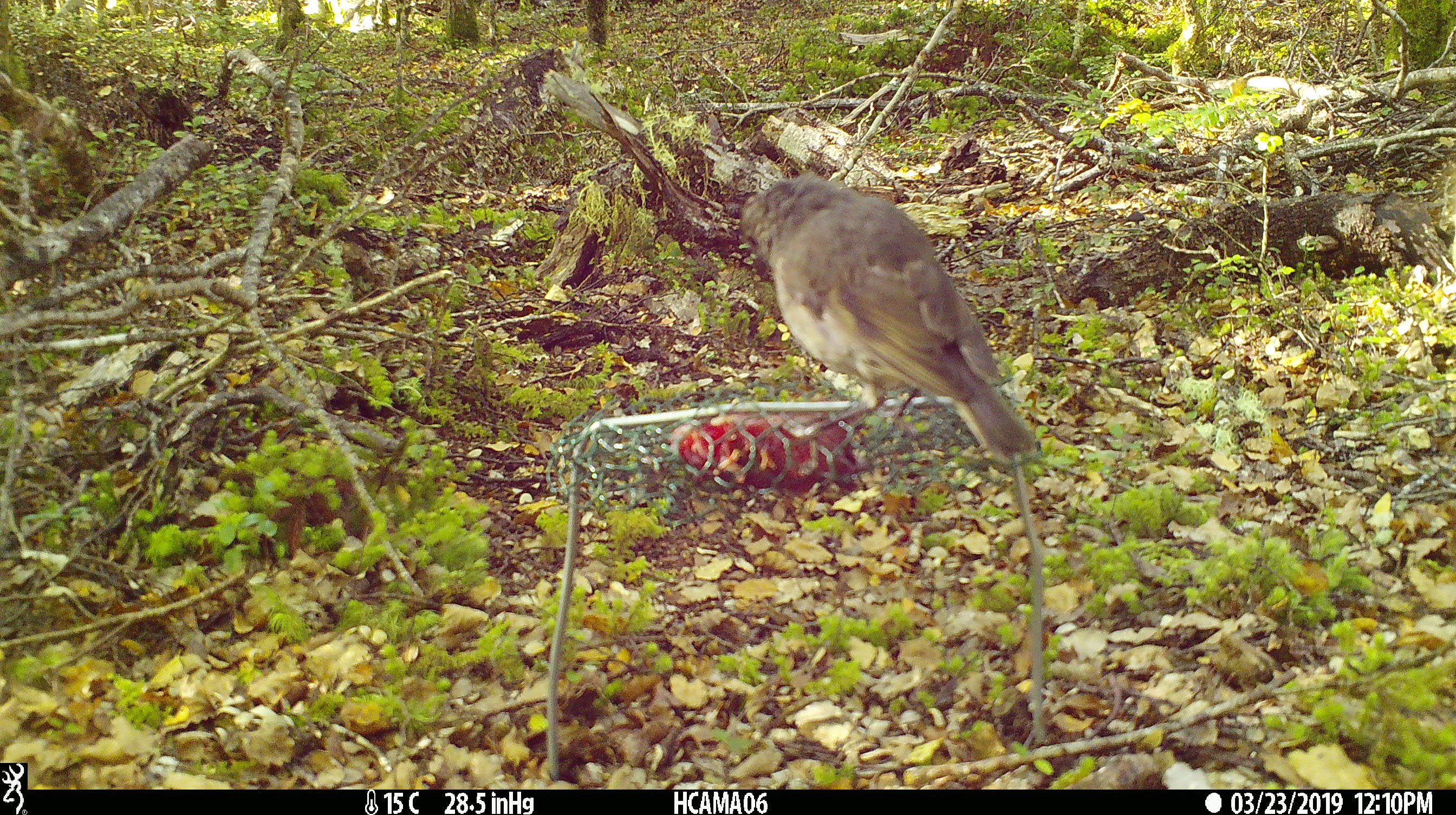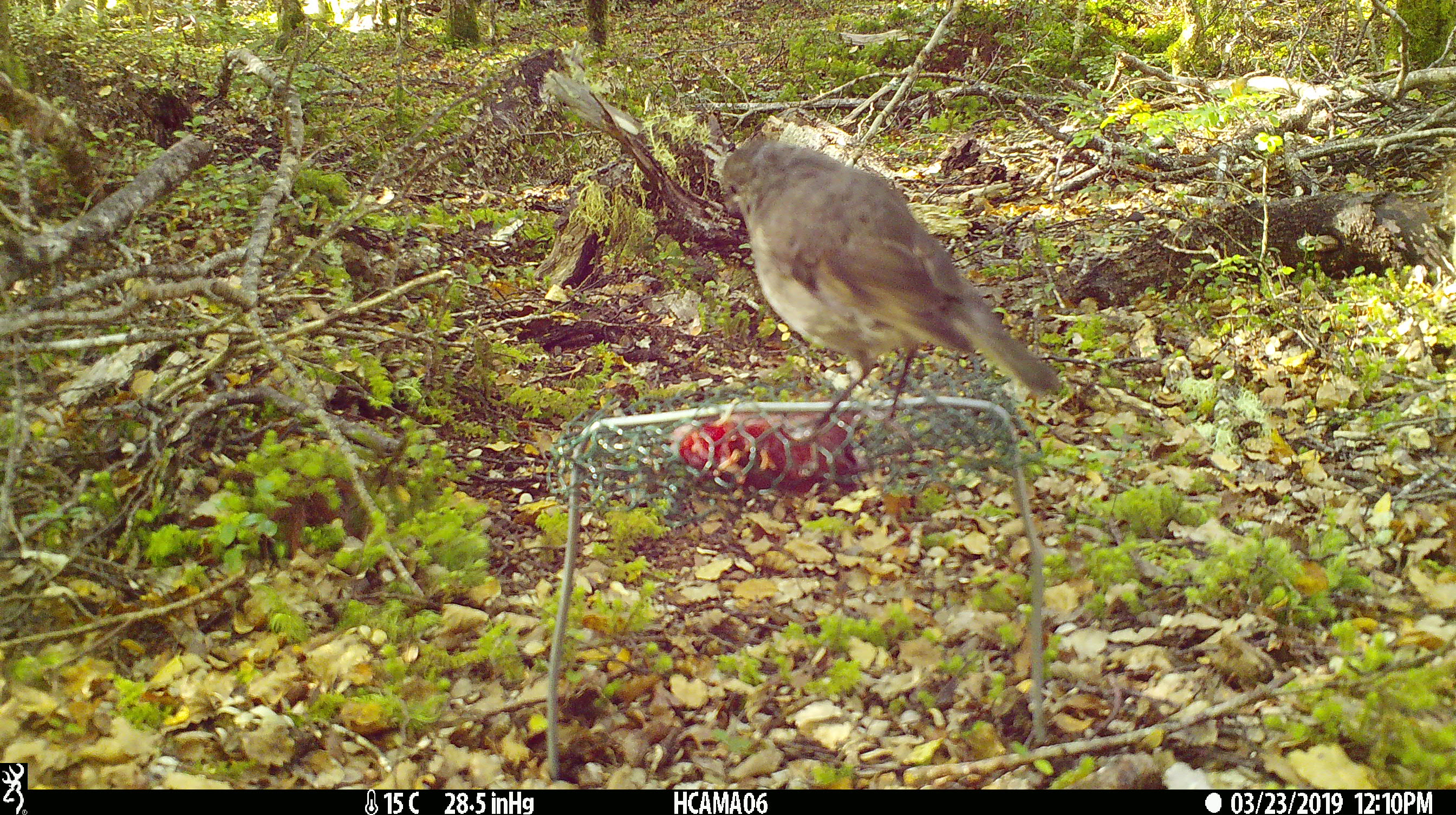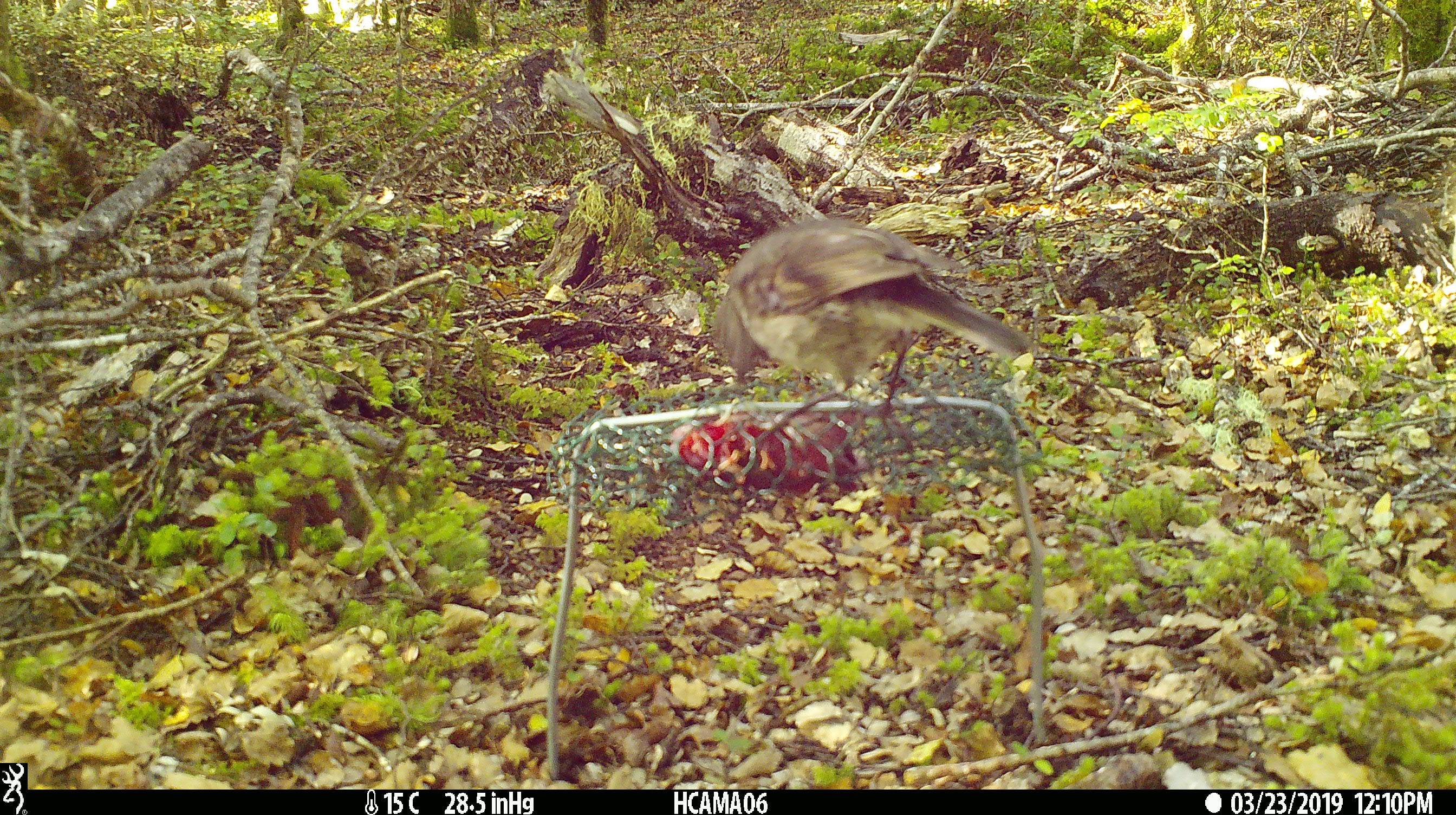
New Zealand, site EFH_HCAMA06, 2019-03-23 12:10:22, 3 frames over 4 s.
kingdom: Animalia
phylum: Chordata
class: Aves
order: Passeriformes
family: Petroicidae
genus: Petroica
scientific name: Petroica australis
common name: new zealand robin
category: robin